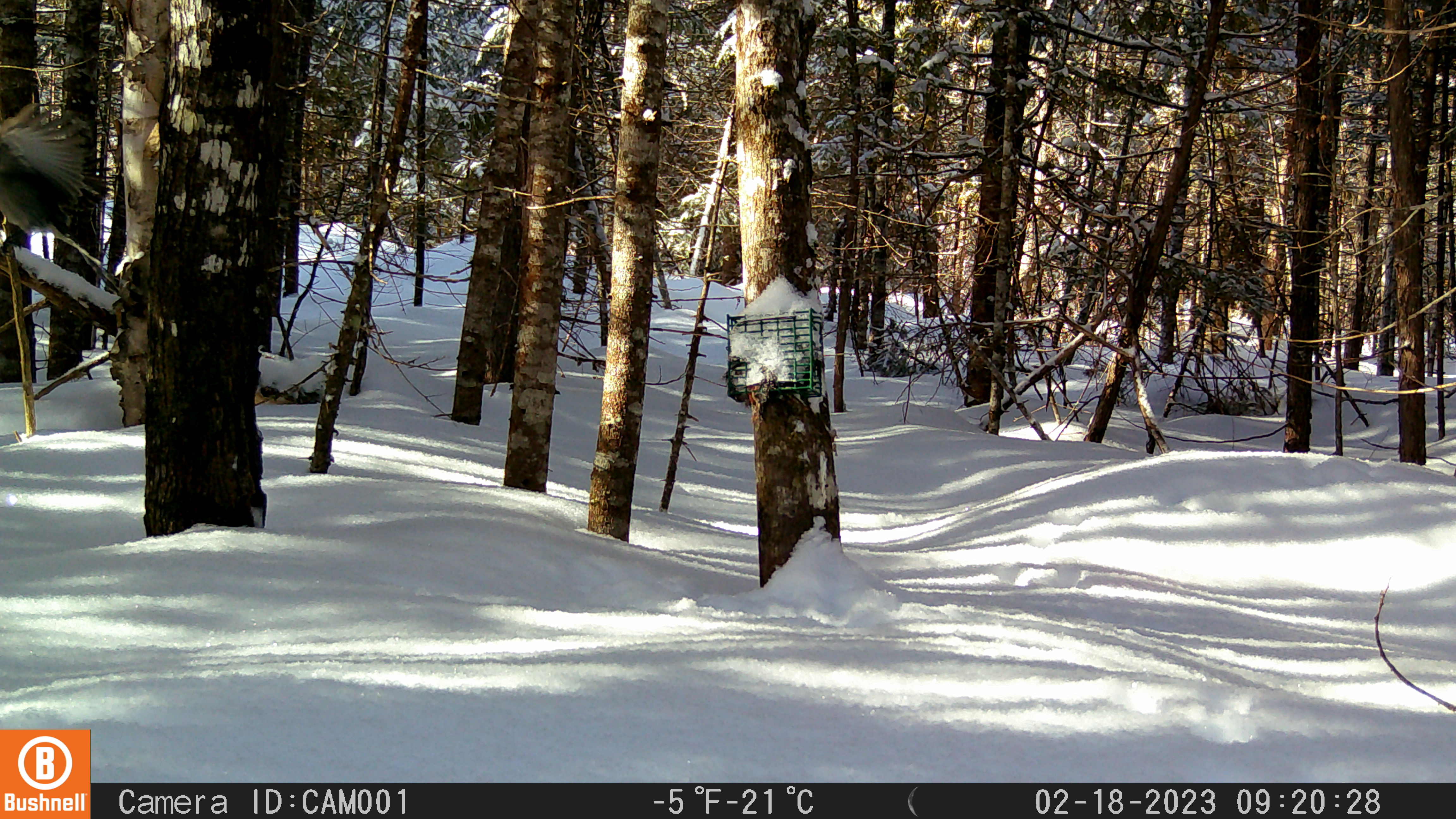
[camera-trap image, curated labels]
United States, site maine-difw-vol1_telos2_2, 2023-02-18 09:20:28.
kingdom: Animalia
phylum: Chordata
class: Aves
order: Passeriformes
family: Corvidae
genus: Perisoreus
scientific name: Perisoreus canadensis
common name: canada jay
Canada jay (Perisoreus canadensis).